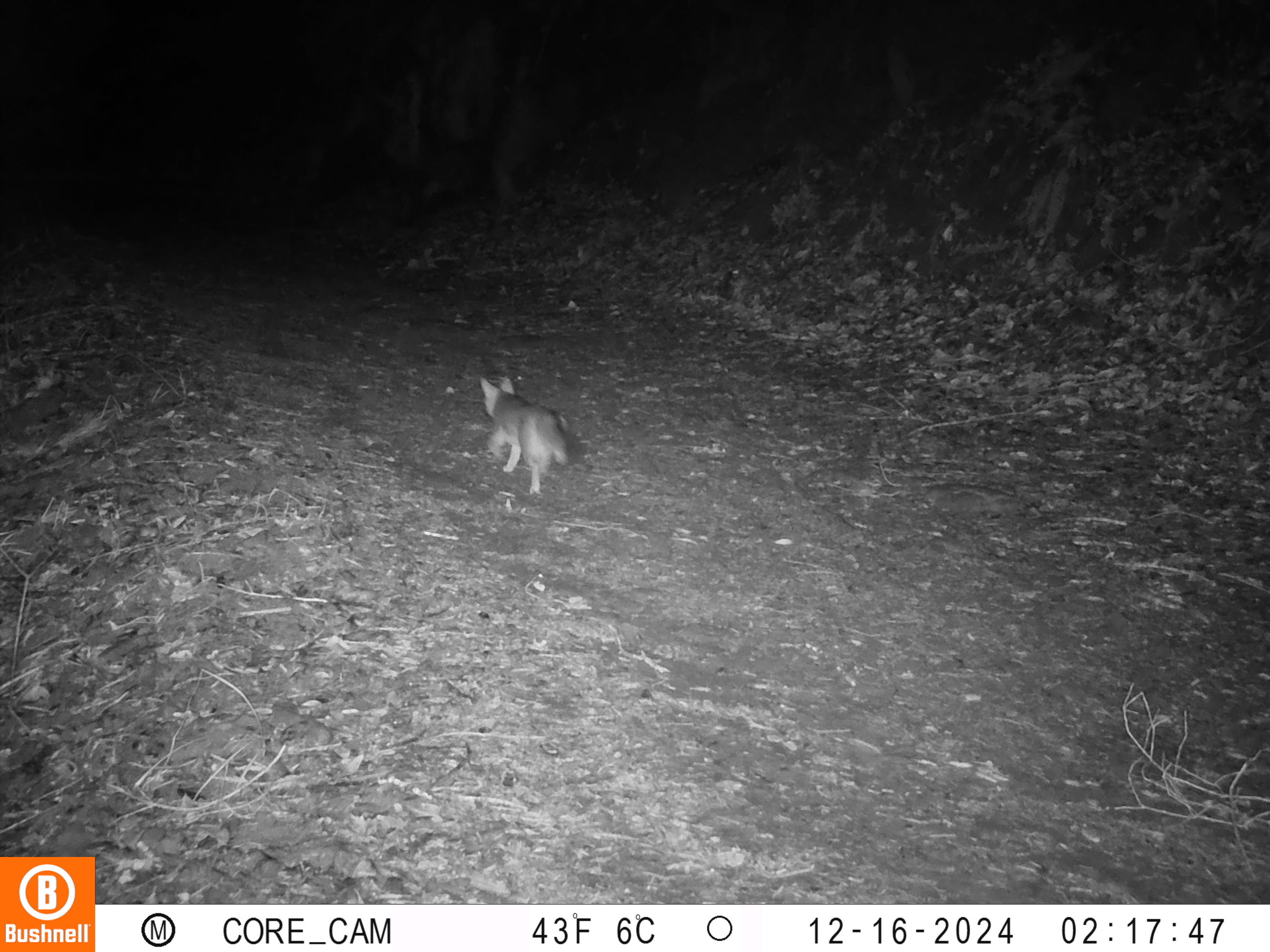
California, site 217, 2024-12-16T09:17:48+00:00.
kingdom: Animalia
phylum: Chordata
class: Mammalia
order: Carnivora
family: Canidae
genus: Urocyon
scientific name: Urocyon cinereoargenteus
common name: gray fox